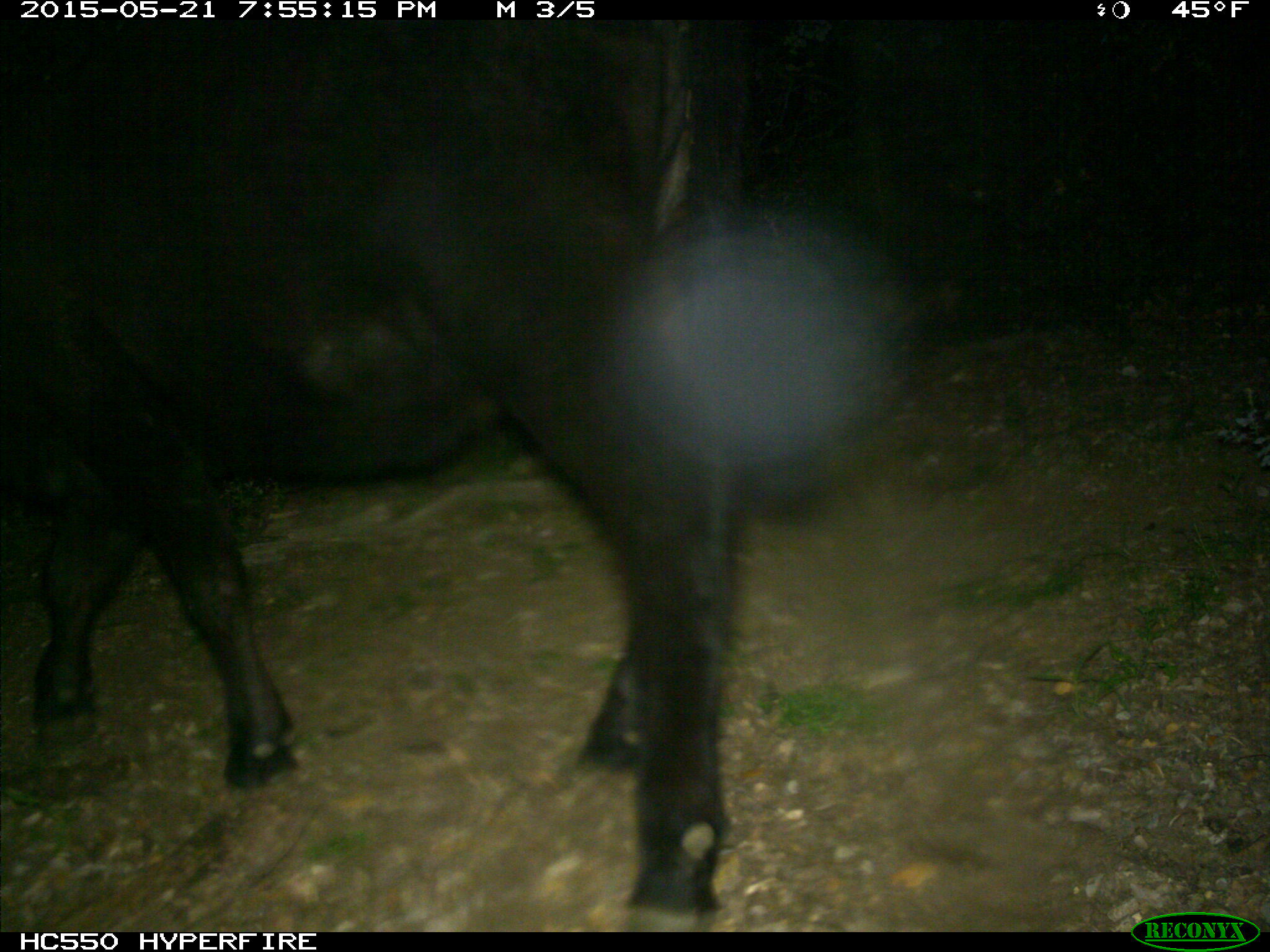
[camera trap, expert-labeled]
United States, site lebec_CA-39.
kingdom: Animalia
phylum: Chordata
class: Mammalia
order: Artiodactyla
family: Bovidae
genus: Bos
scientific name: Bos taurus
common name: domestic cow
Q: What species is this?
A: Bos taurus (domestic cow).